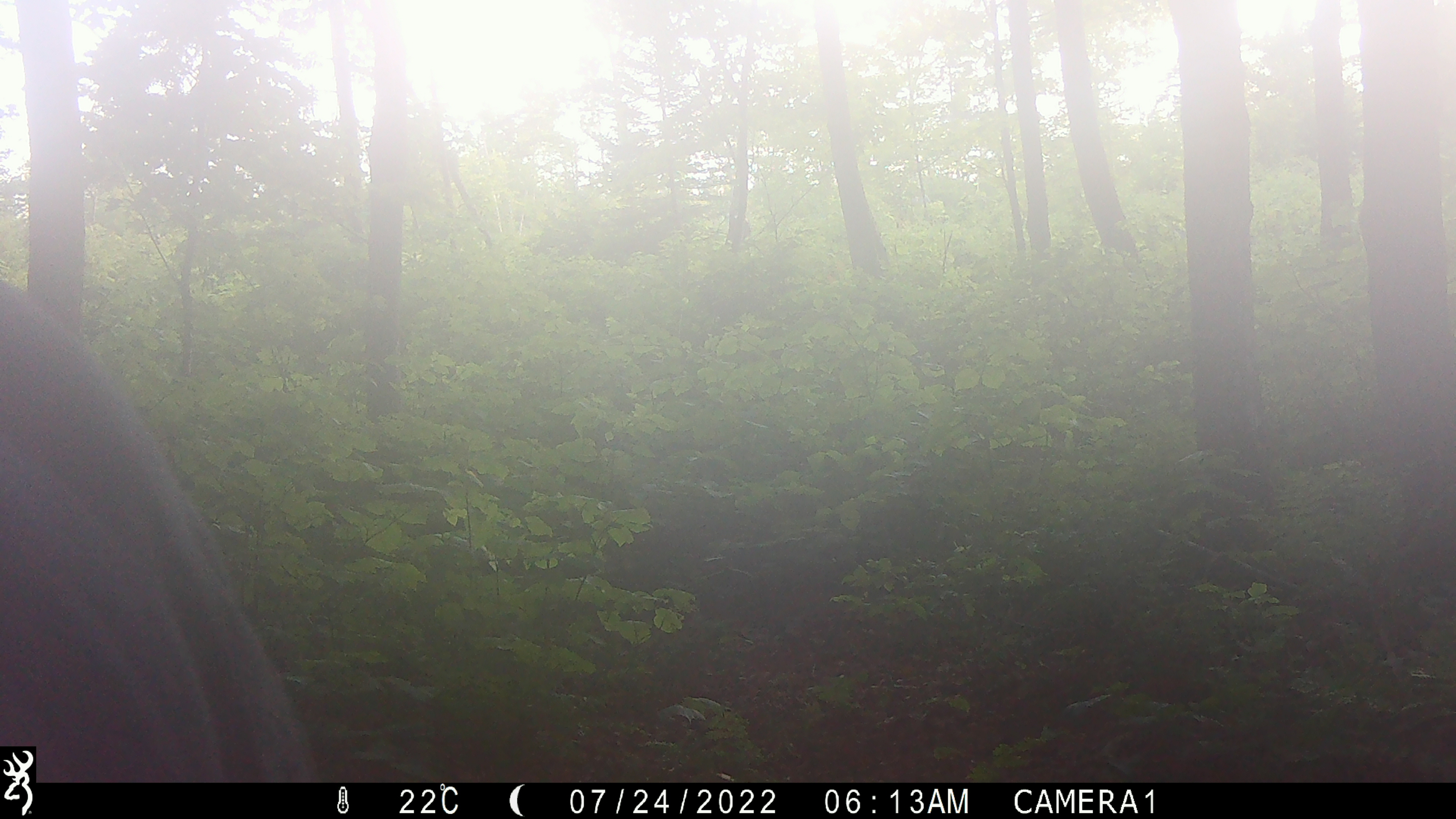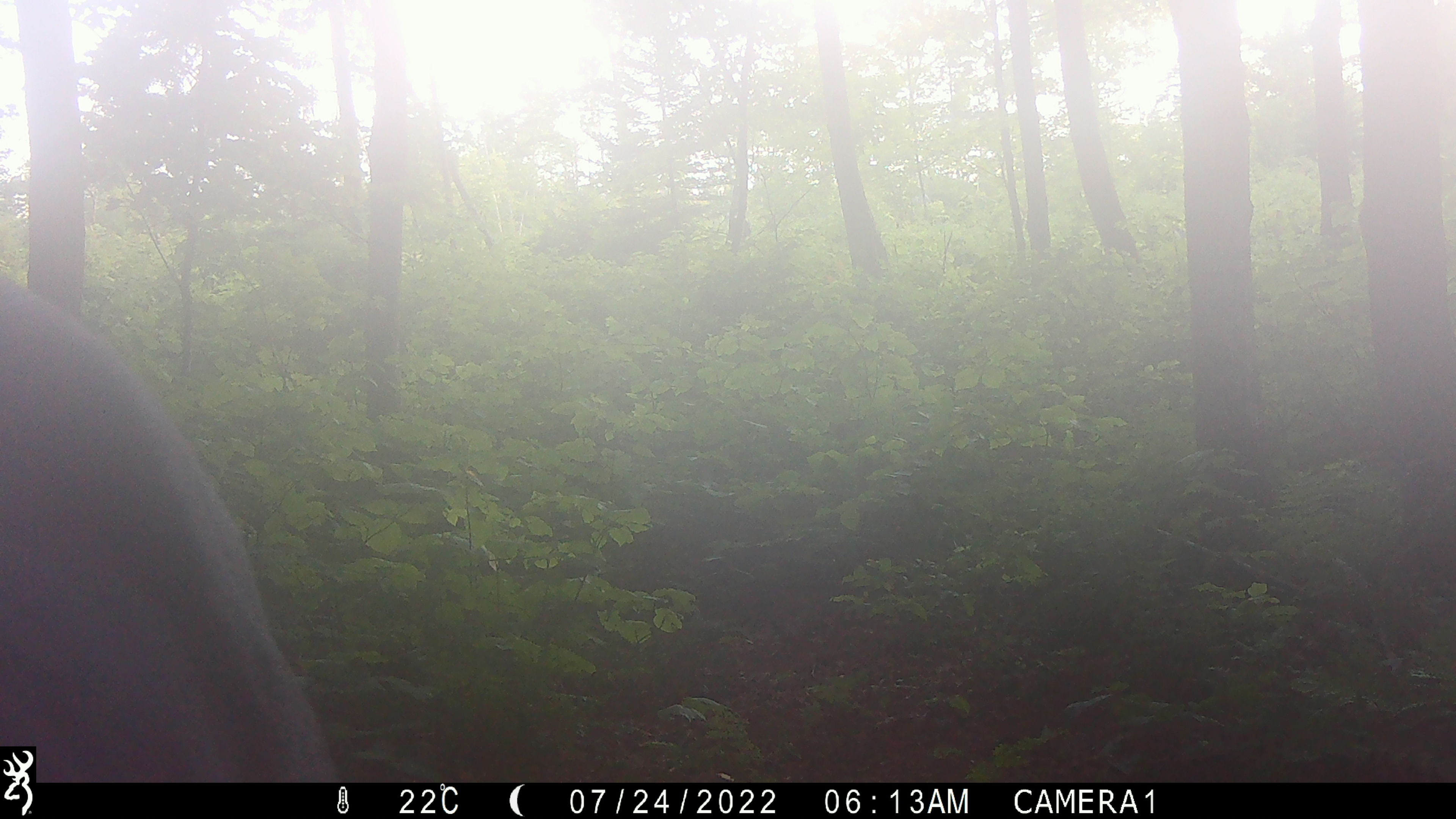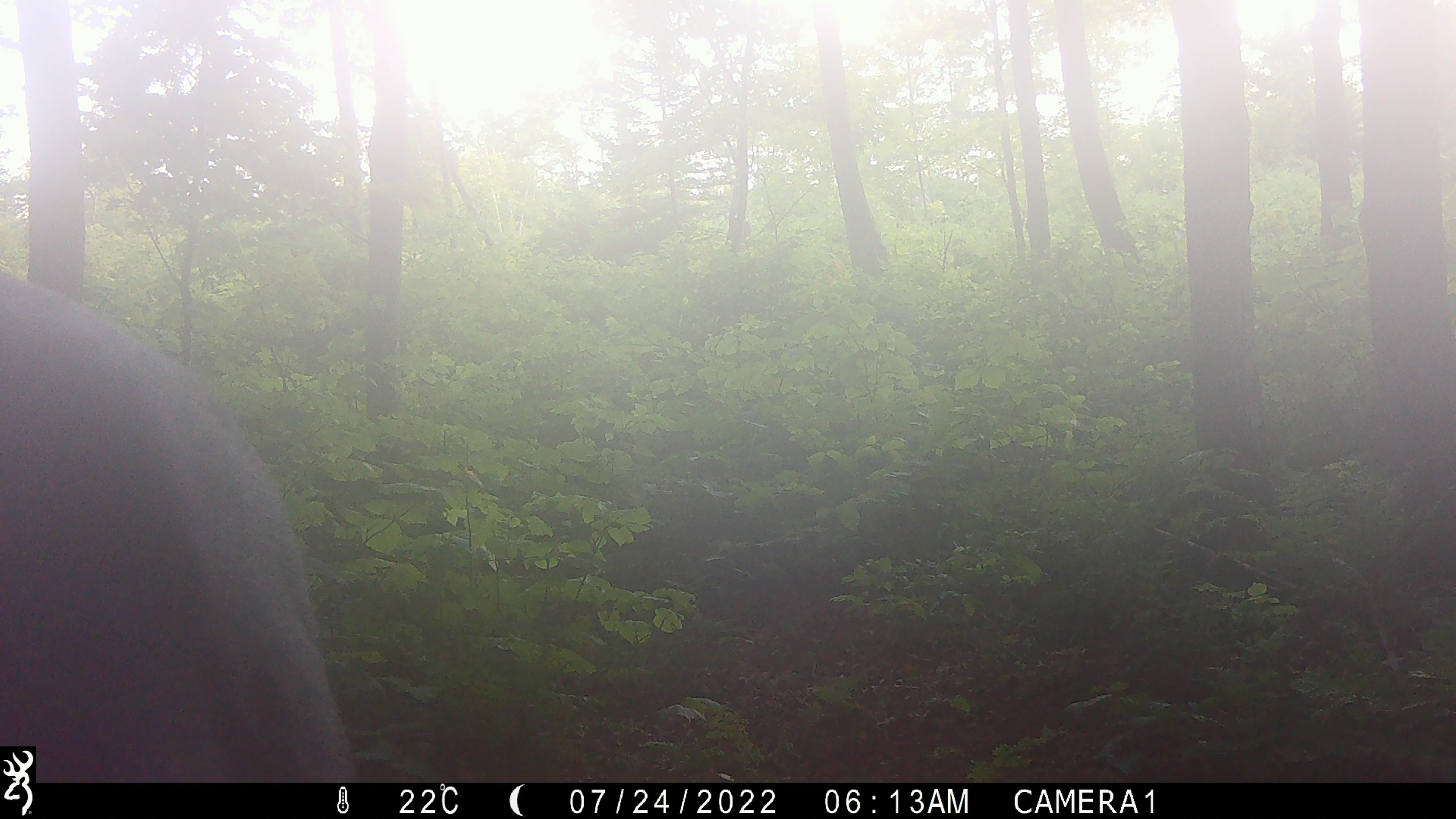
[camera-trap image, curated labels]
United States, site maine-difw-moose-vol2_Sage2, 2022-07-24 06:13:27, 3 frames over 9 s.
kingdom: Animalia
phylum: Chordata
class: Mammalia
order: Artiodactyla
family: Cervidae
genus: Alces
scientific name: Alces alces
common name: moose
Moose (Alces alces).